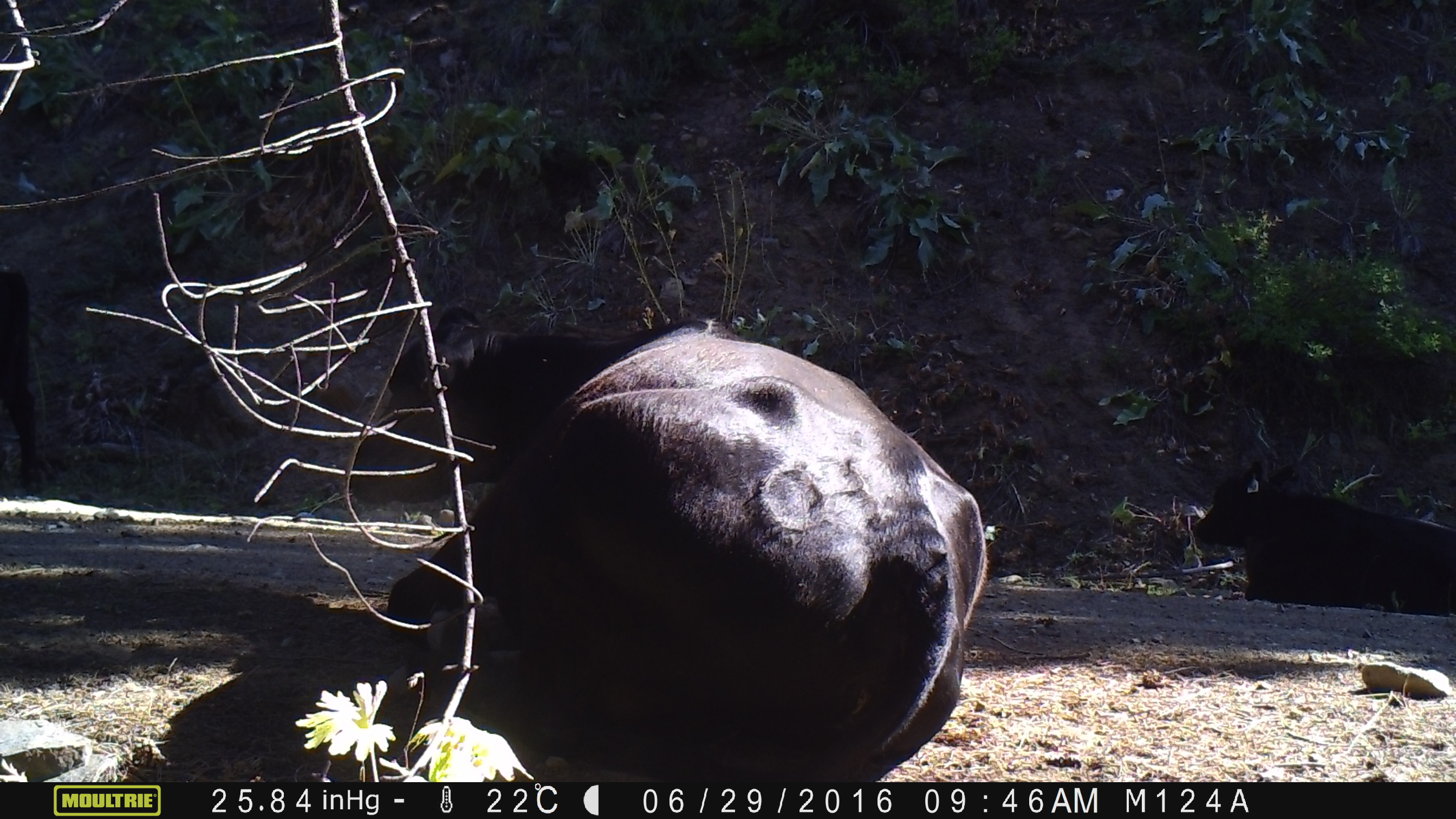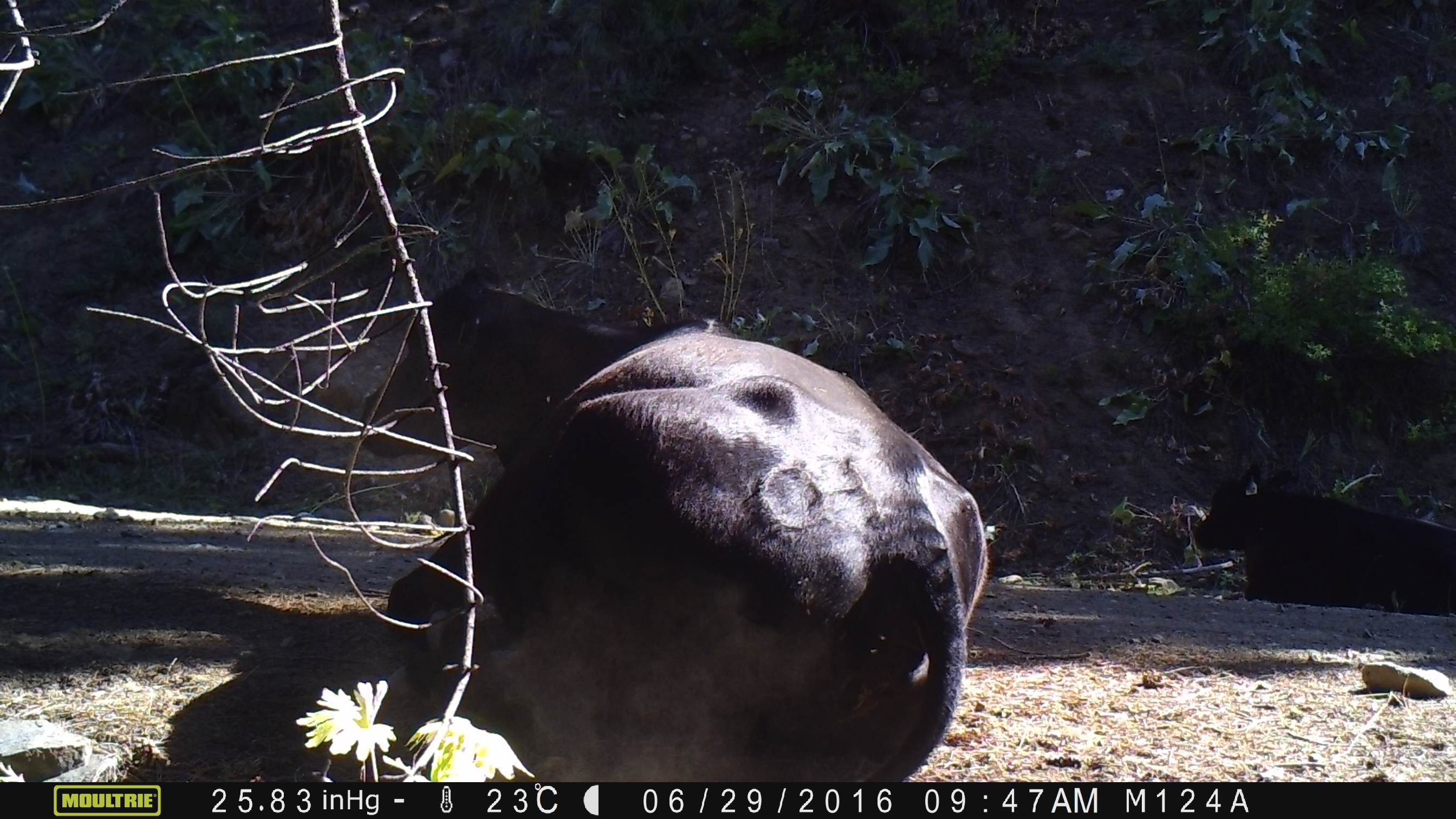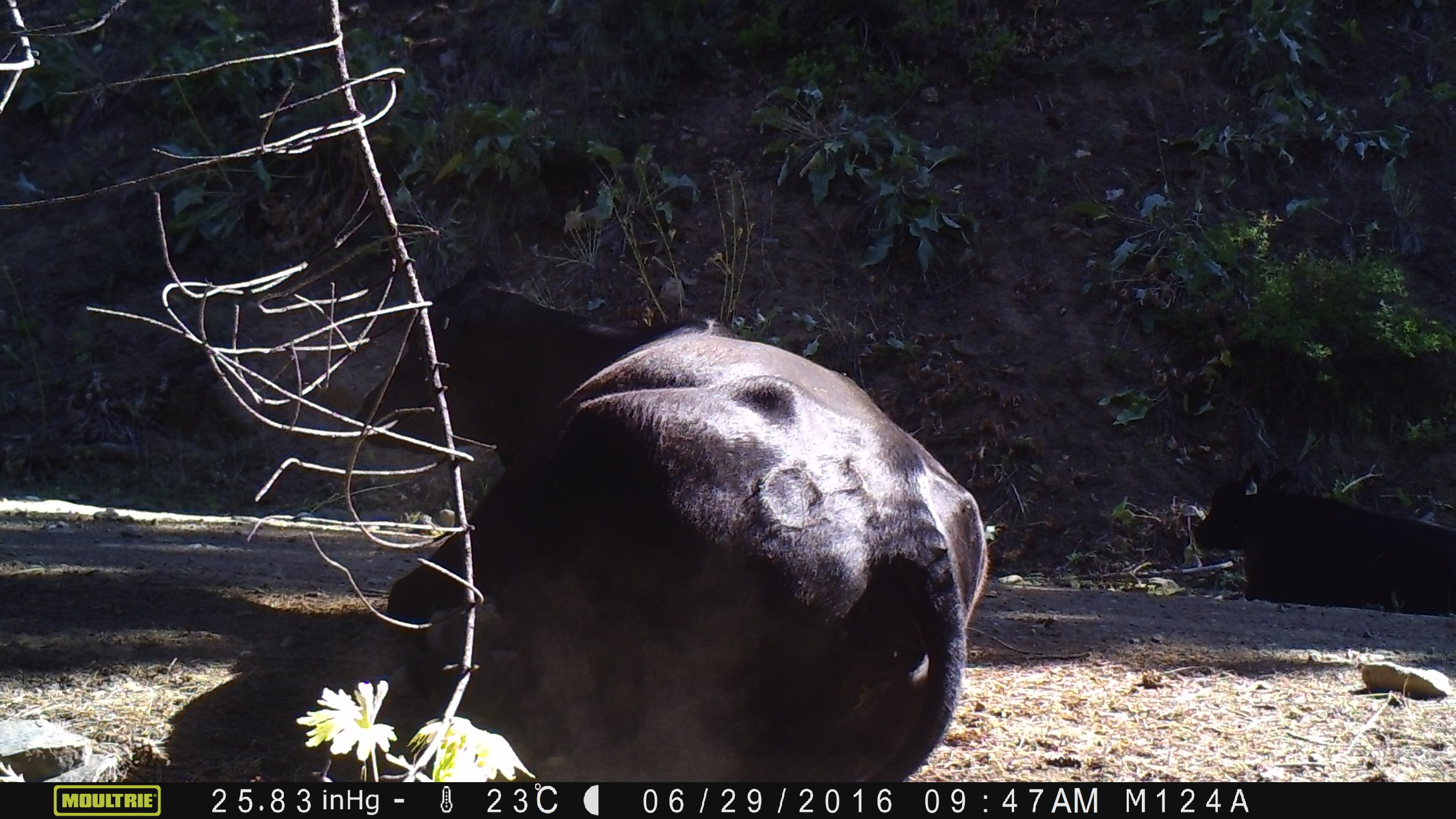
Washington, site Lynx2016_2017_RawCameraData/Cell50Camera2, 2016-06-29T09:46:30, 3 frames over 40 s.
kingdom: Animalia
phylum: Chordata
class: Mammalia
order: Artiodactyla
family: Bovidae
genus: Bos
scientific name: Bos taurus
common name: domestic cattle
Domestic cattle (Bos taurus). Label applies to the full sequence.